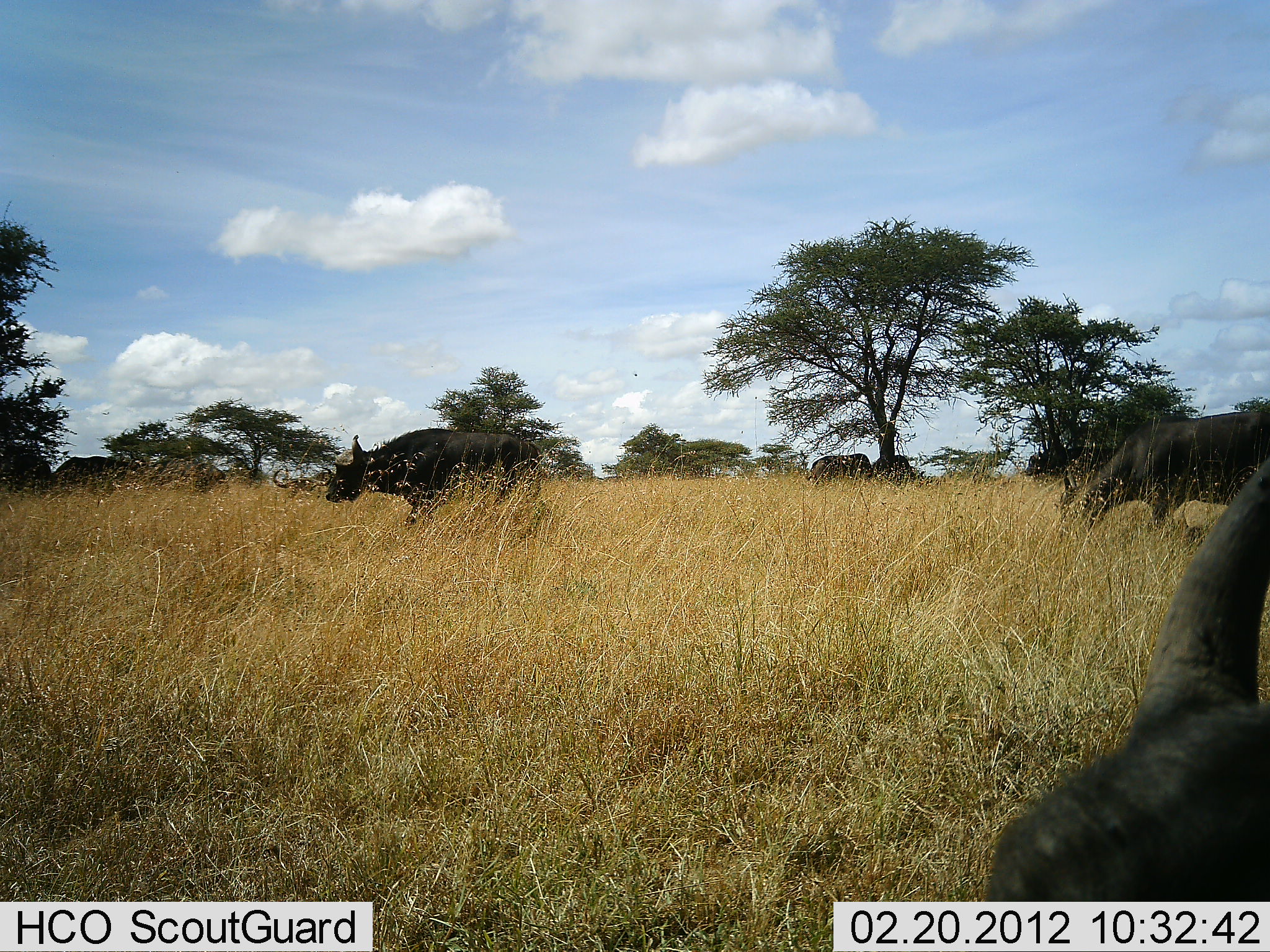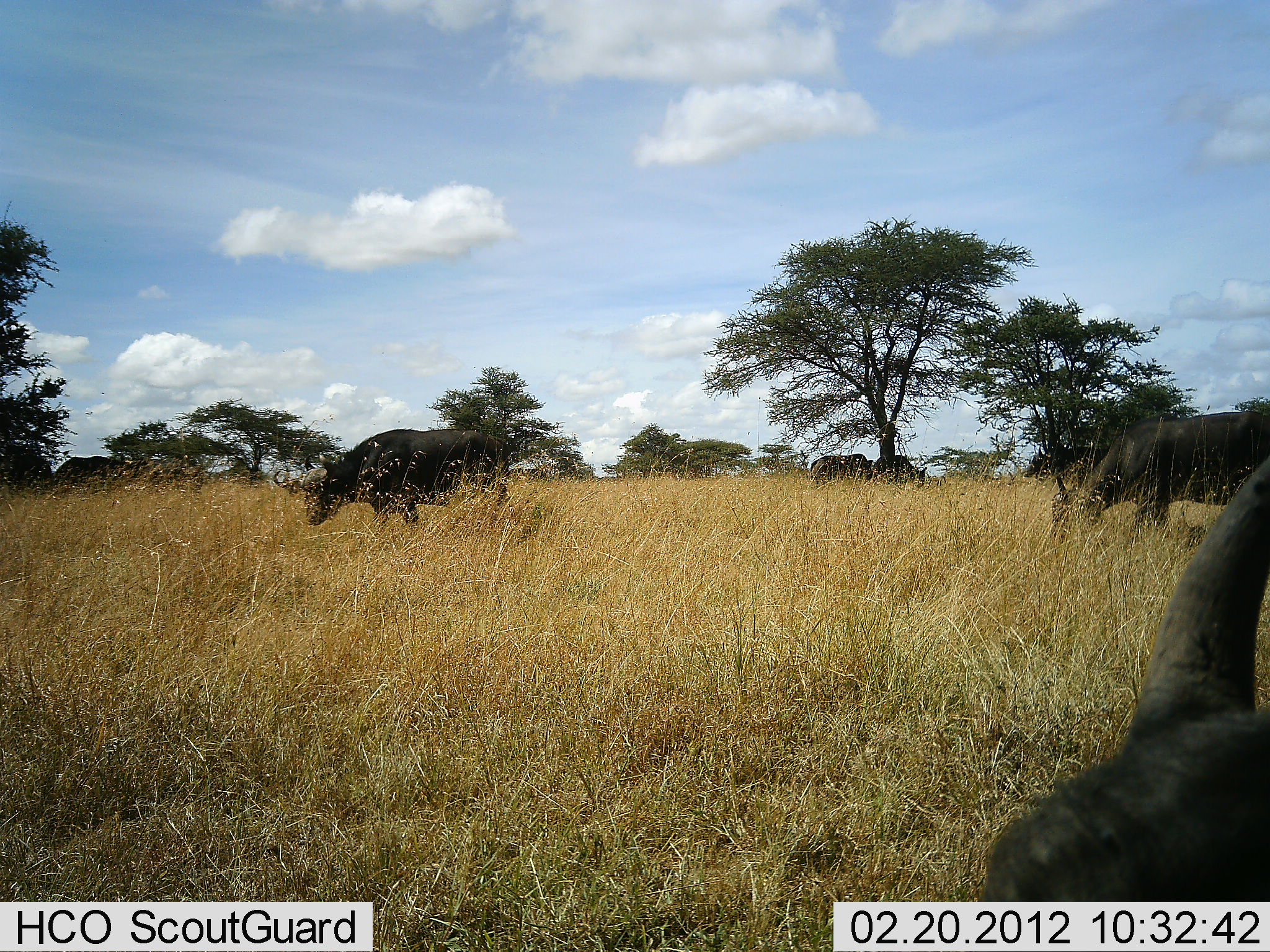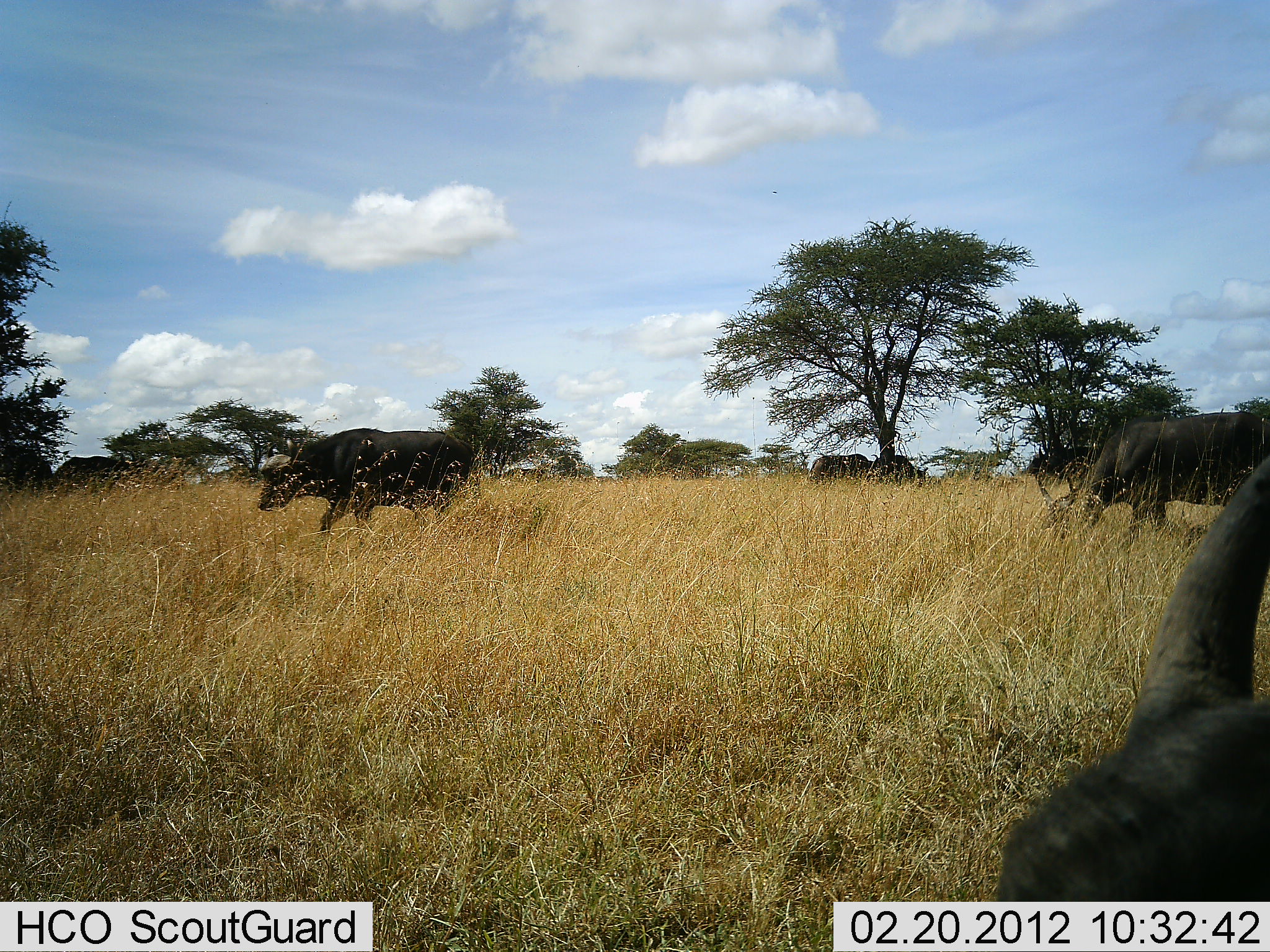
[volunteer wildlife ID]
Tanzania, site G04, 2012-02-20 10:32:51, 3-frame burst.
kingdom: Animalia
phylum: Chordata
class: Mammalia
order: Artiodactyla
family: Bovidae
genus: Syncerus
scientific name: Syncerus caffer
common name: cape buffalo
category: buffalo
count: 5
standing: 54%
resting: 12%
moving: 46%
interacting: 0%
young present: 0%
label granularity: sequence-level